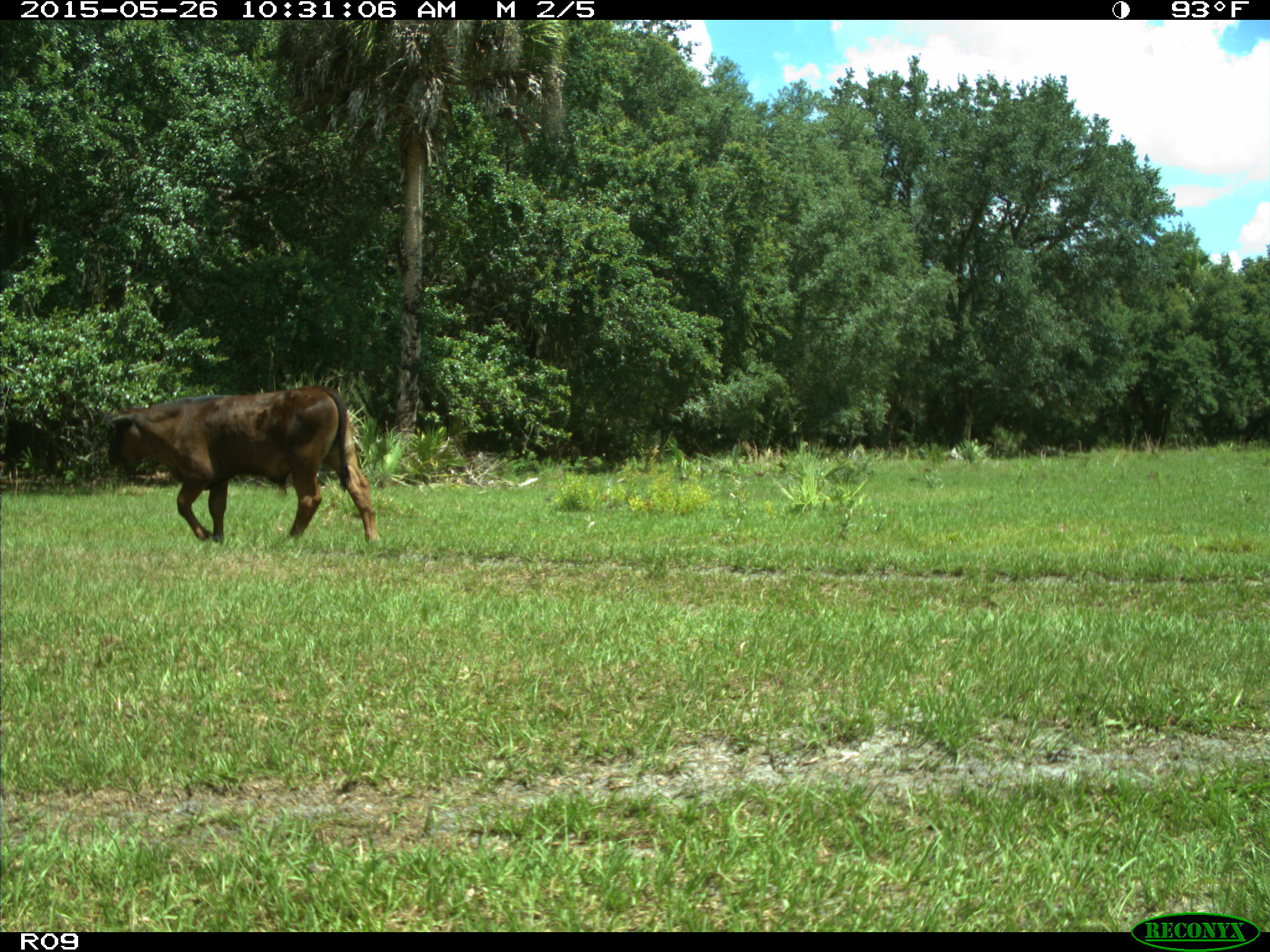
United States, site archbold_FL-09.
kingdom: Animalia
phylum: Chordata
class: Mammalia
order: Artiodactyla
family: Bovidae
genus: Bos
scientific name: Bos taurus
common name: domestic cow